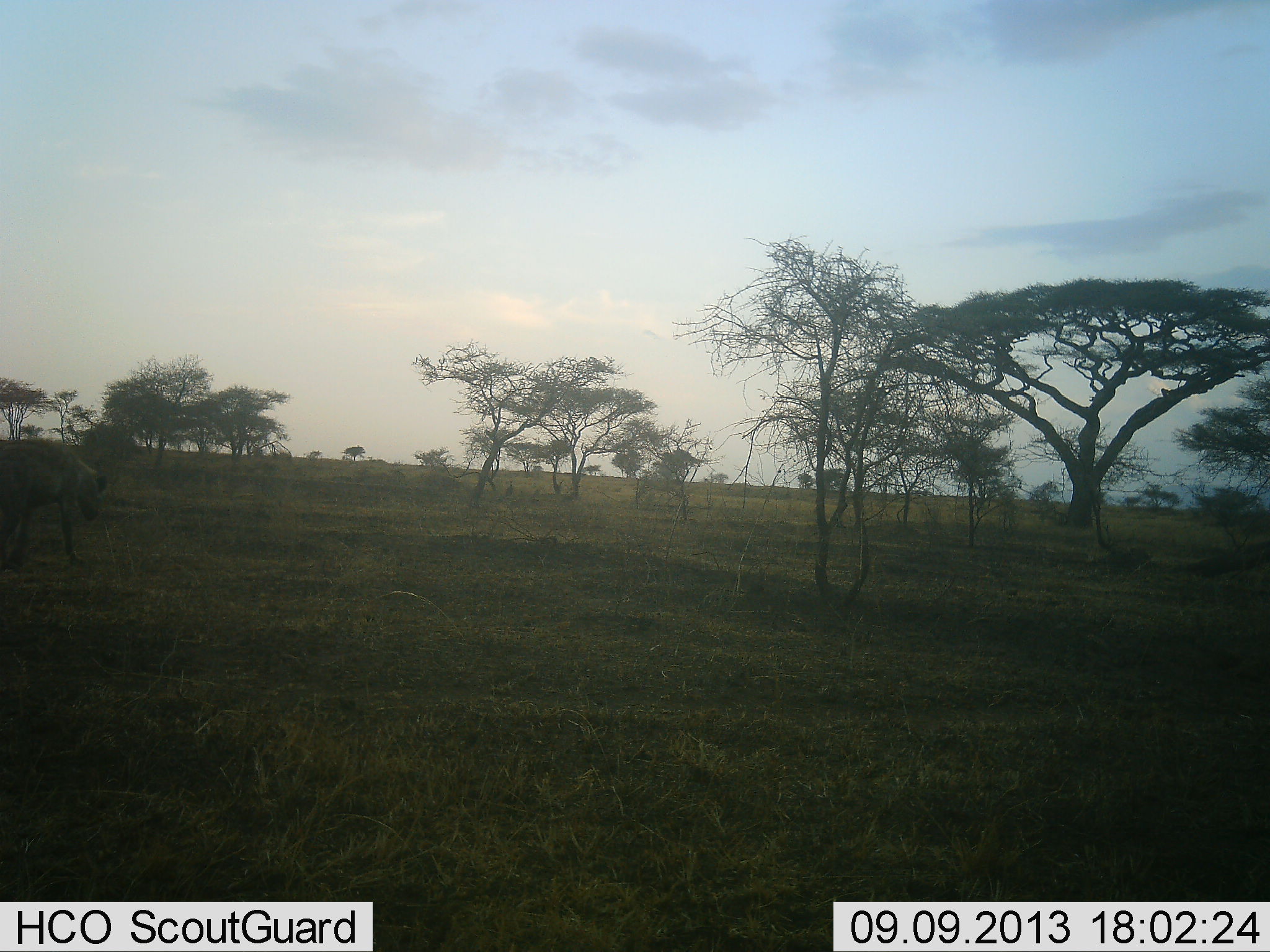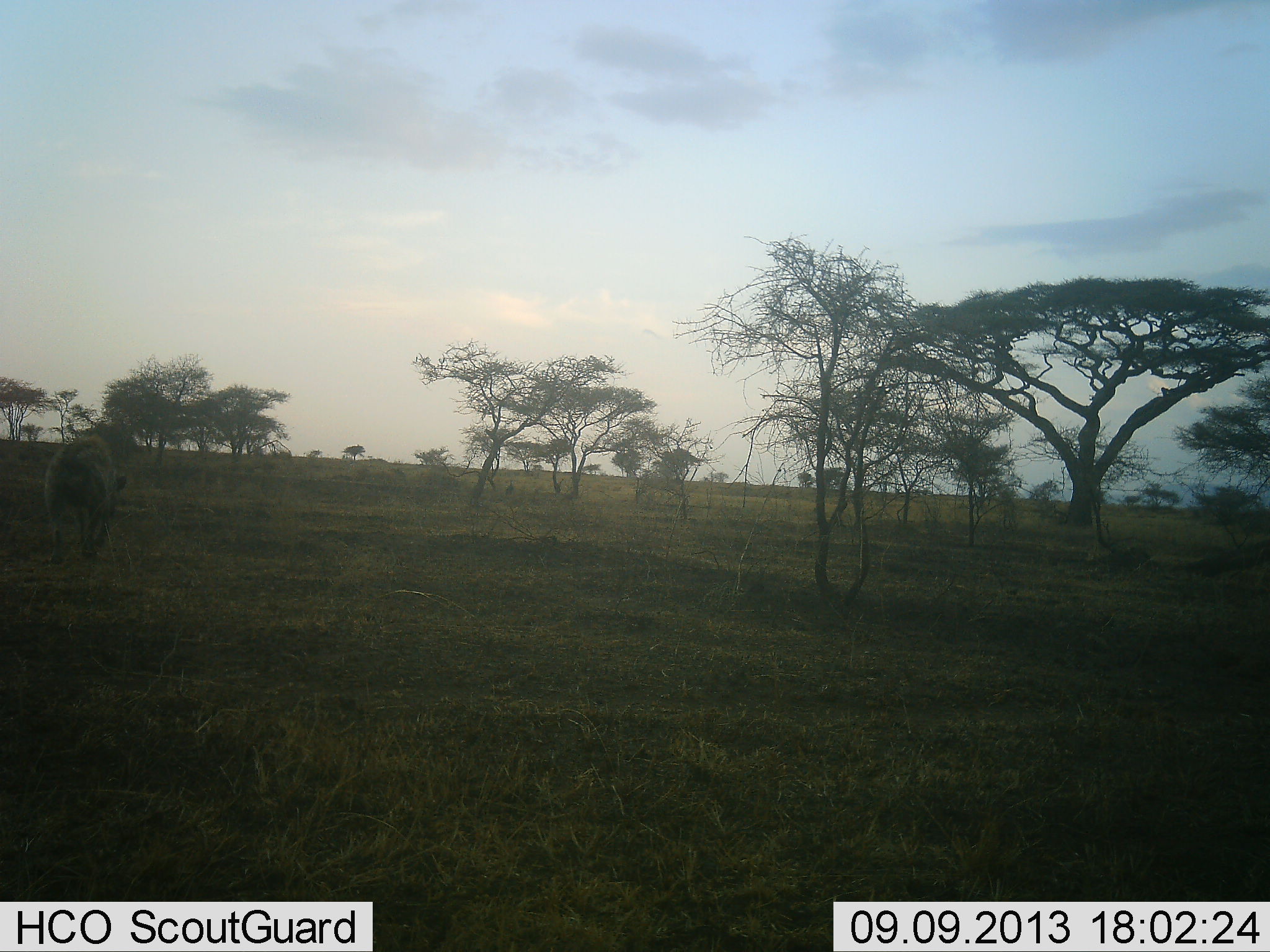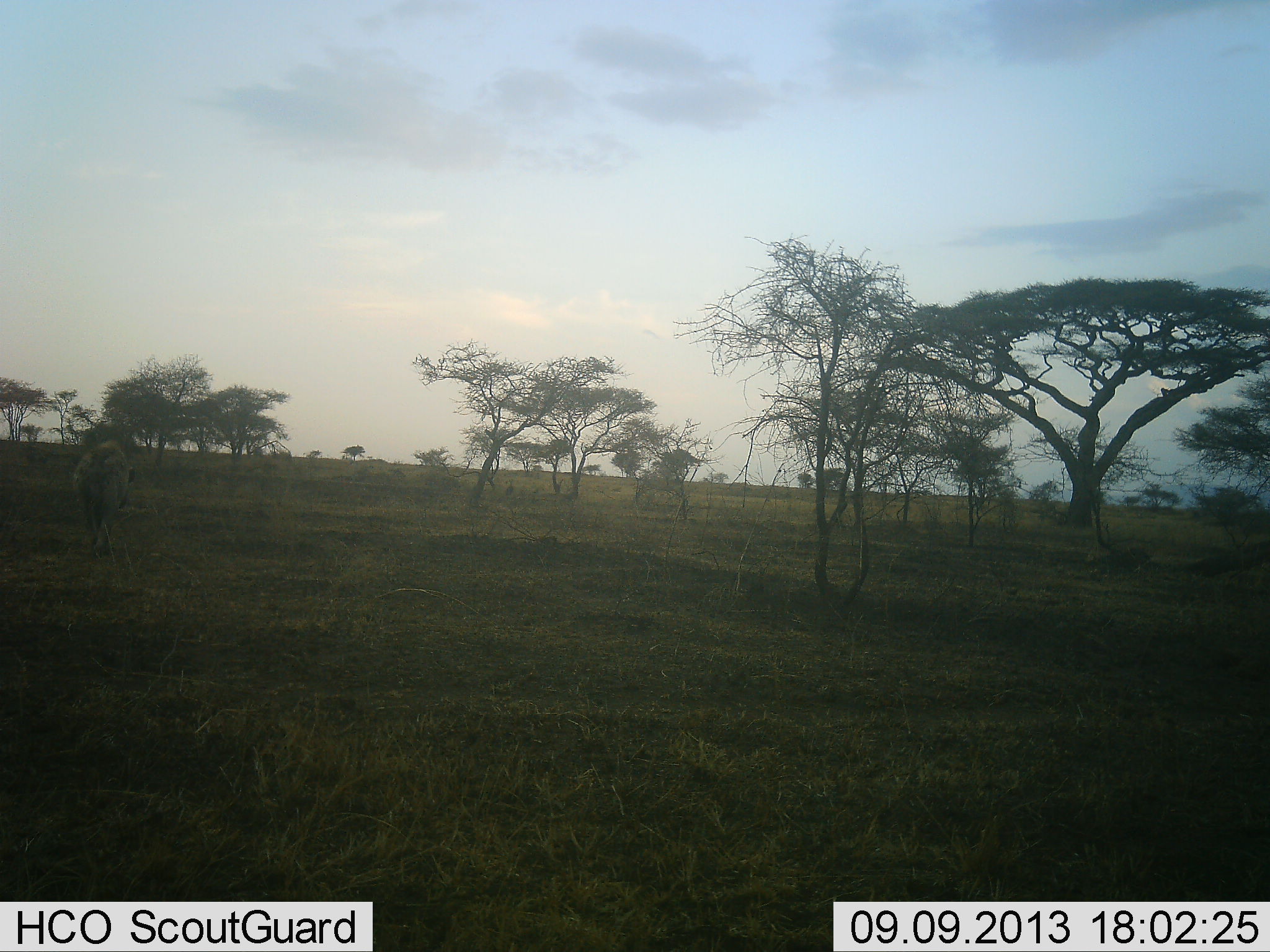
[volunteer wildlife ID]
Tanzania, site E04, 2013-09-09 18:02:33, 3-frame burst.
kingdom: Animalia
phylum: Chordata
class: Mammalia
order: Carnivora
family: Hyaenidae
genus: Crocuta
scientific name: Crocuta crocuta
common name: spotted hyena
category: hyenaspotted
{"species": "hyenaspotted (spotted hyena) (Crocuta crocuta)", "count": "1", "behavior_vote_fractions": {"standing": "4%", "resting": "0%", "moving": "100%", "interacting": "0%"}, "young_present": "0%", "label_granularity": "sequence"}